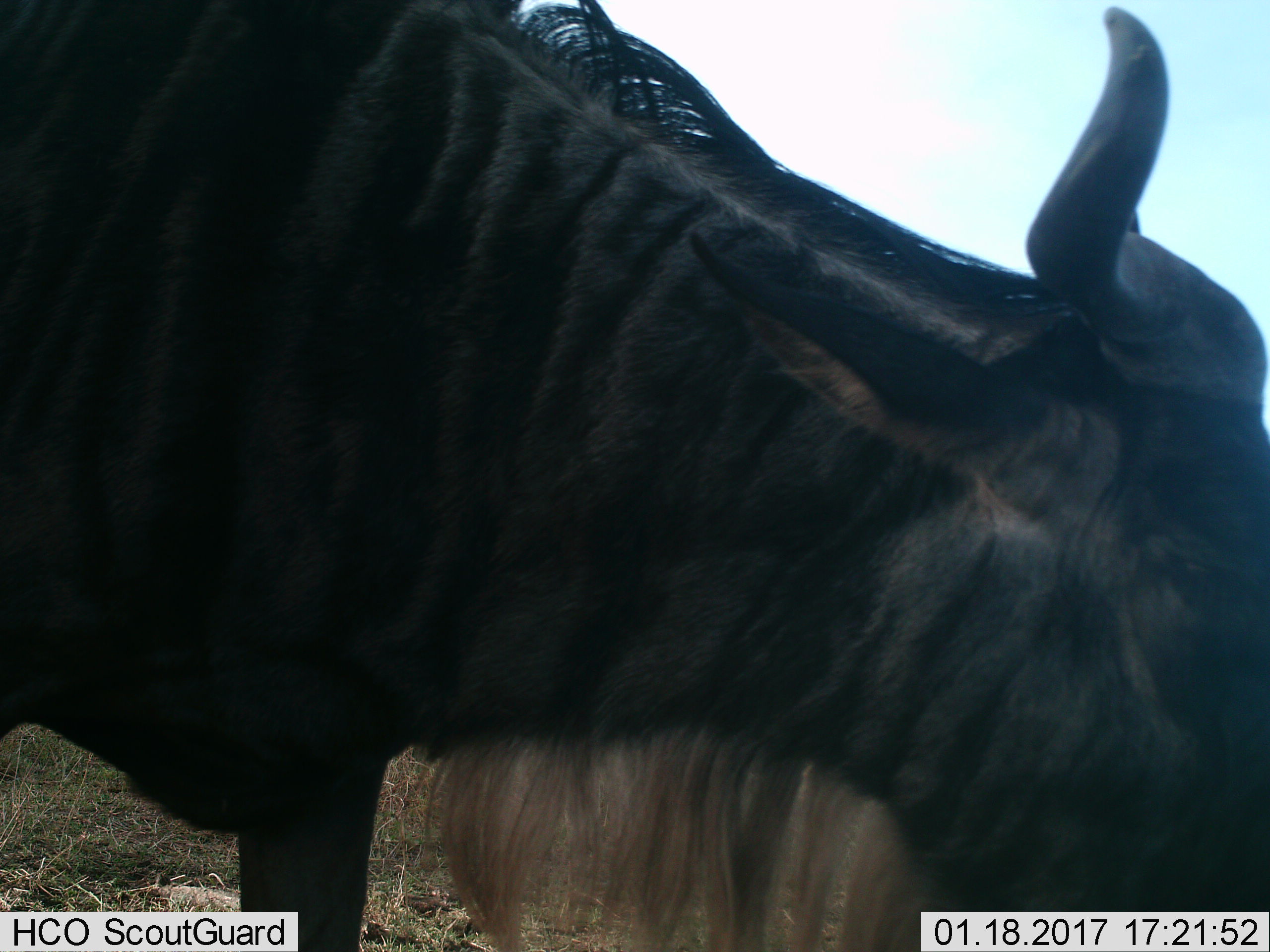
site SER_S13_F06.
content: unidentified animal